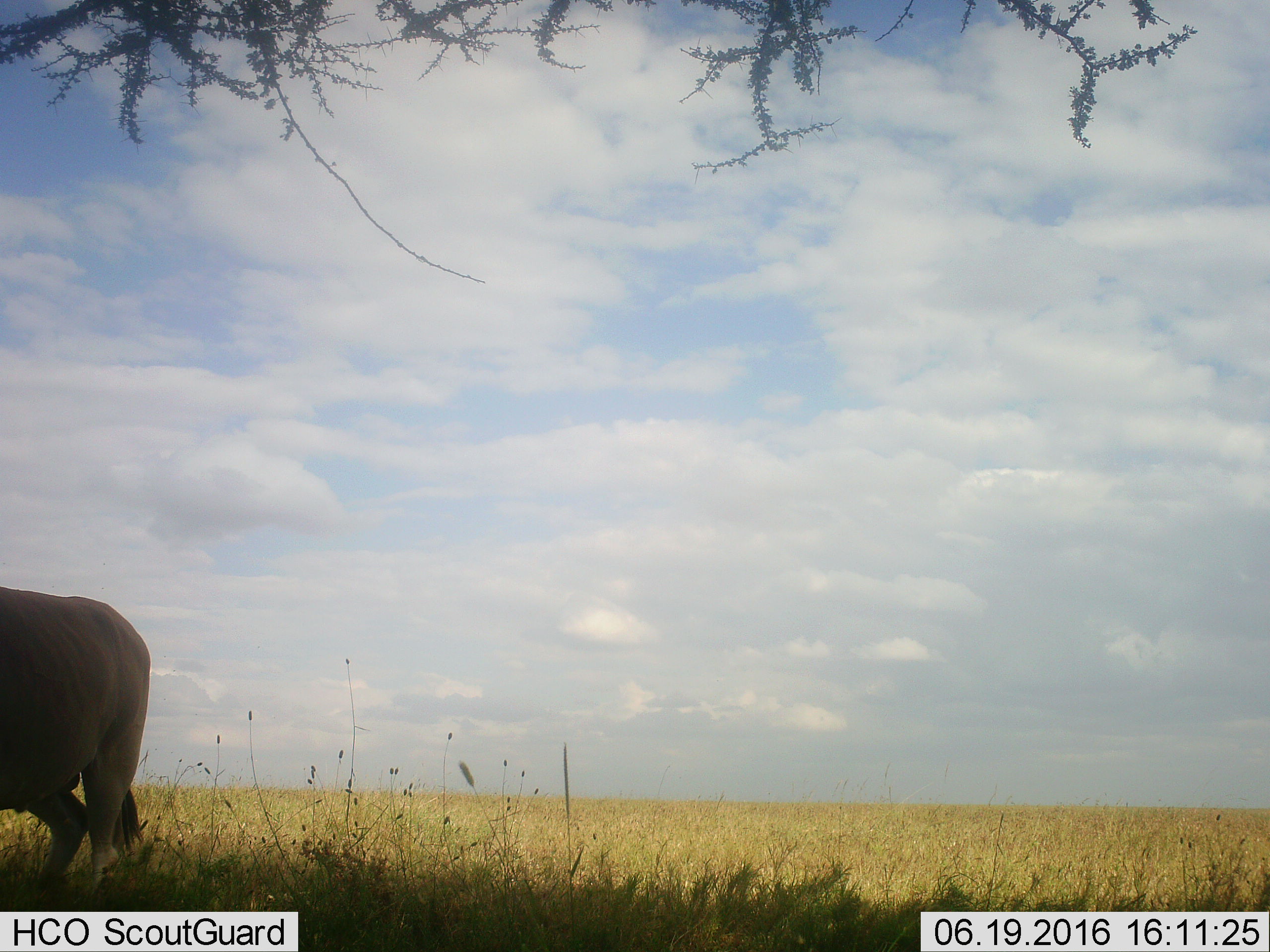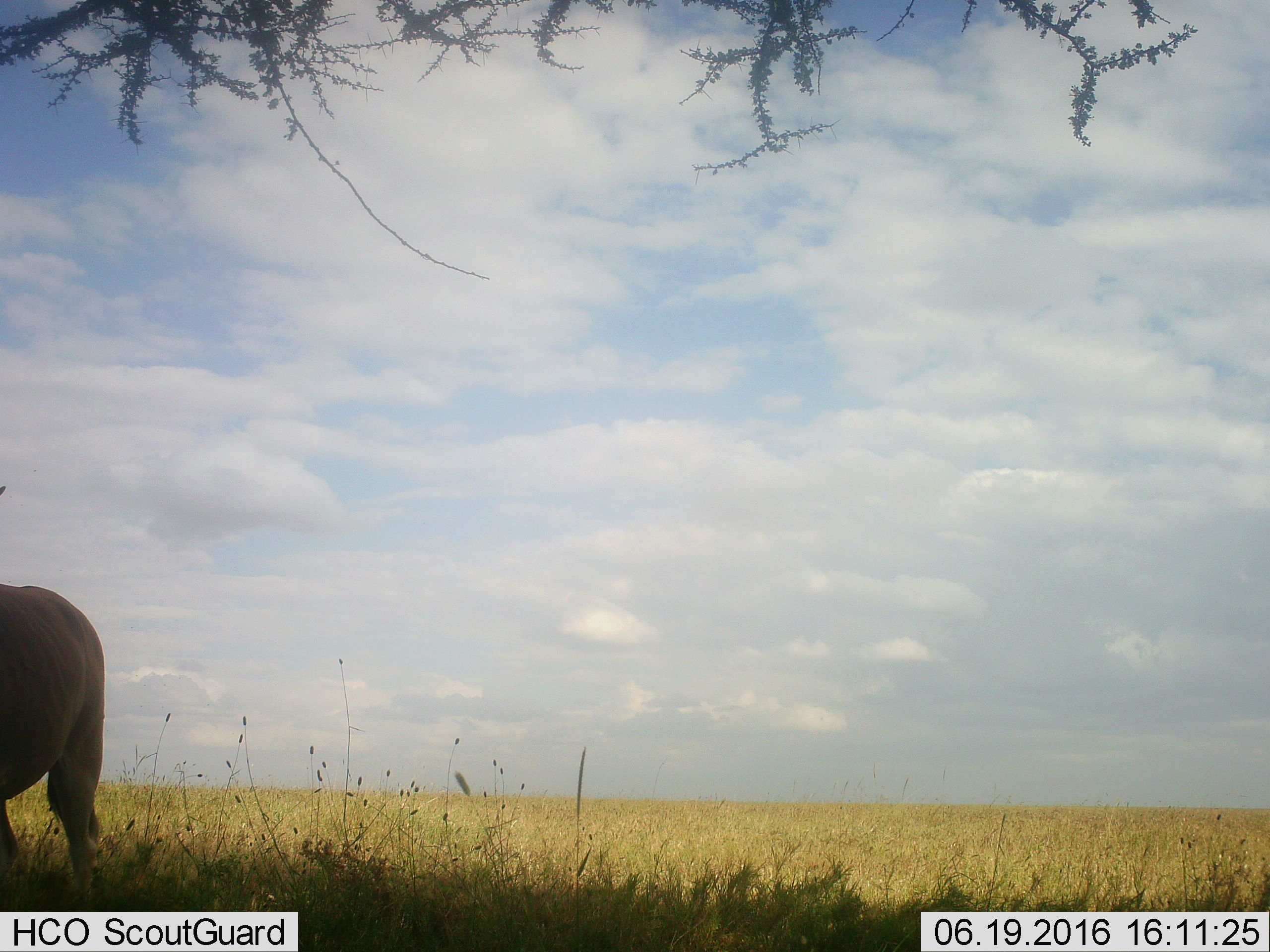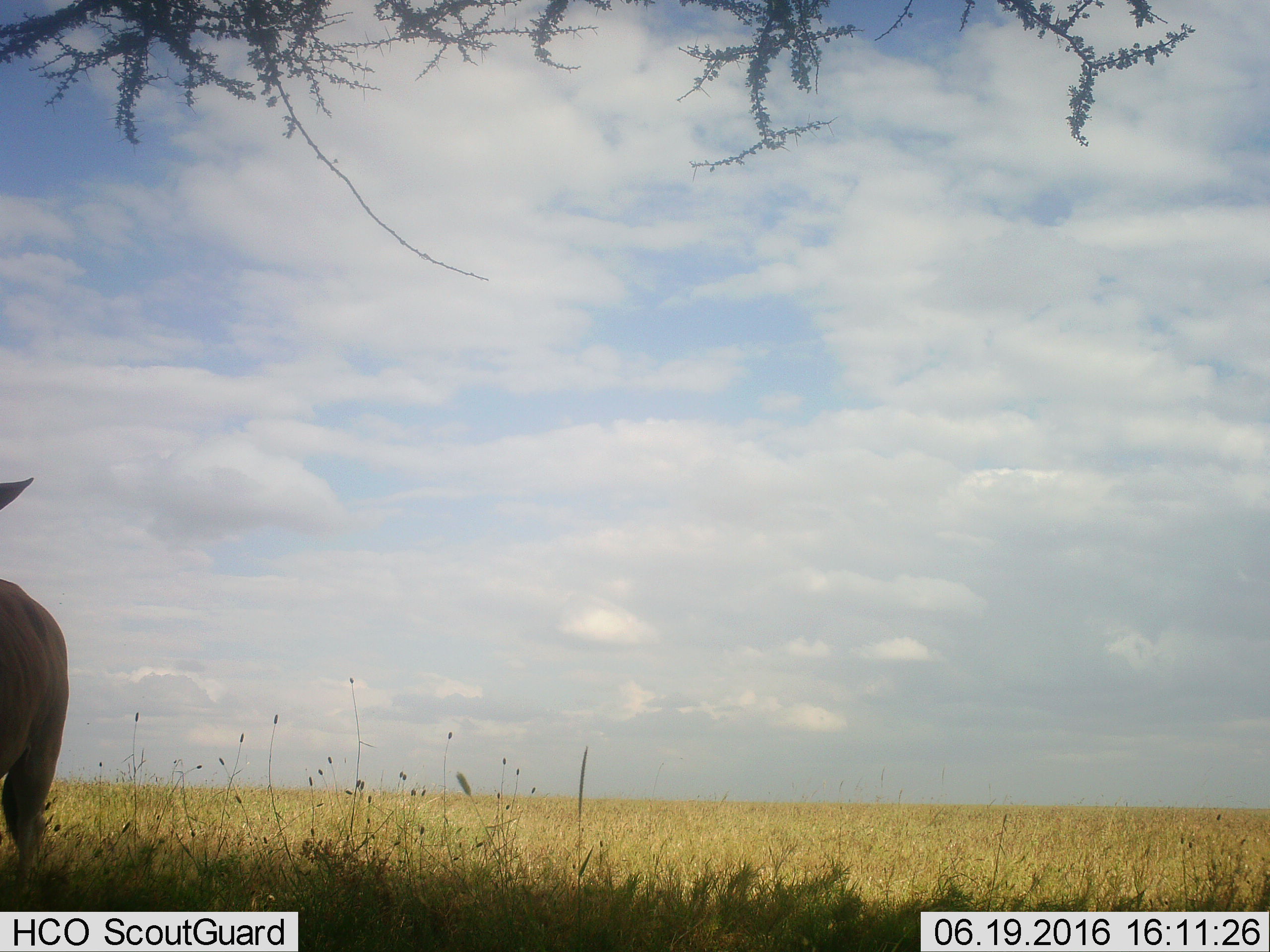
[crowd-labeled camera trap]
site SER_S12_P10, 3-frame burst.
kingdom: Animalia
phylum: Chordata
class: Mammalia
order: Artiodactyla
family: Bovidae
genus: Tragelaphus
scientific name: Tragelaphus oryx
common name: eland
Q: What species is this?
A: Eland (Tragelaphus oryx).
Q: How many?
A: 1.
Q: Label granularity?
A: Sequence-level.